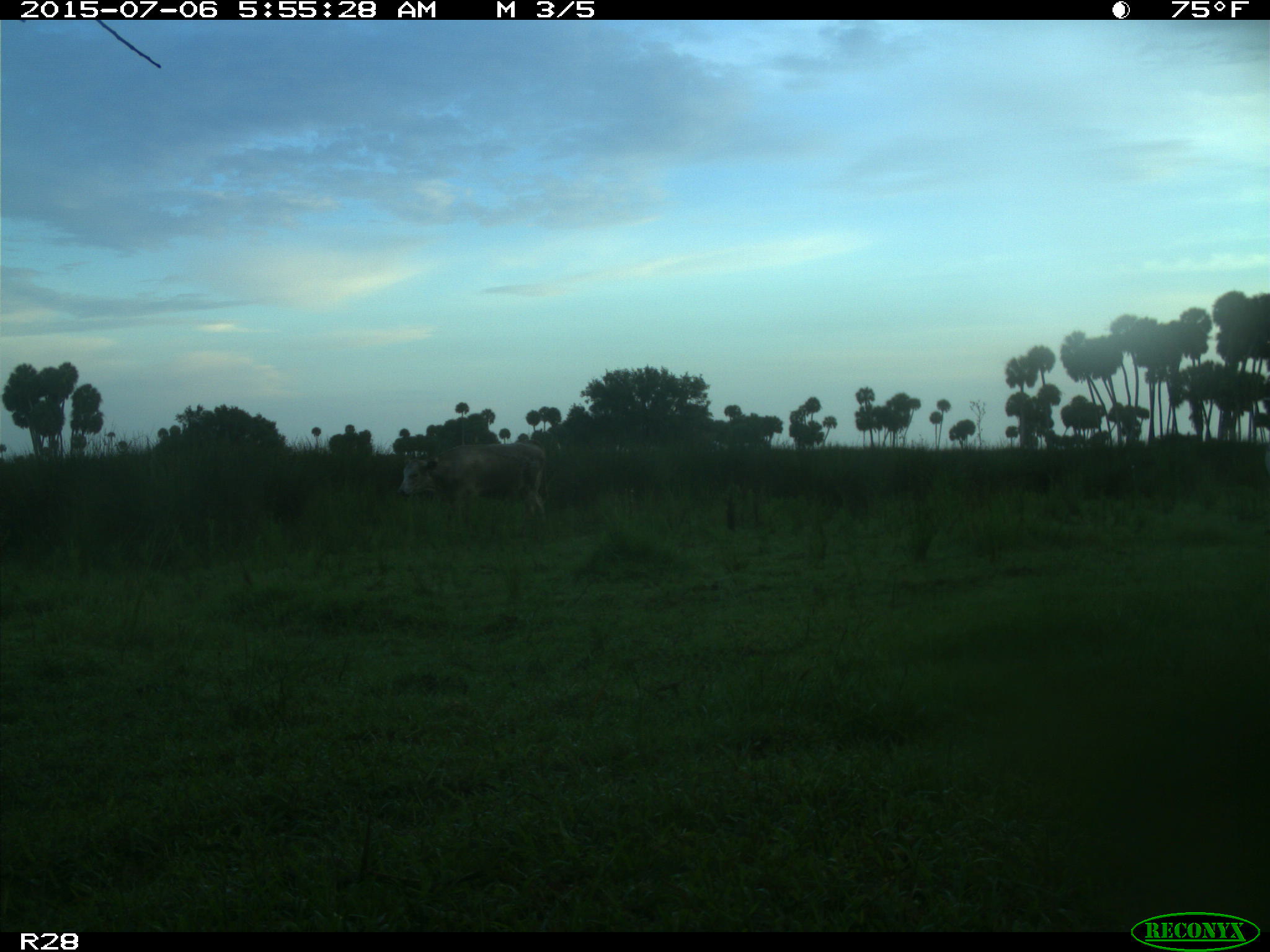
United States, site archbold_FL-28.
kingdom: Animalia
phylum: Chordata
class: Mammalia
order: Artiodactyla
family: Bovidae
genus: Bos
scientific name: Bos taurus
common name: domestic cow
Bos taurus (domestic cow).